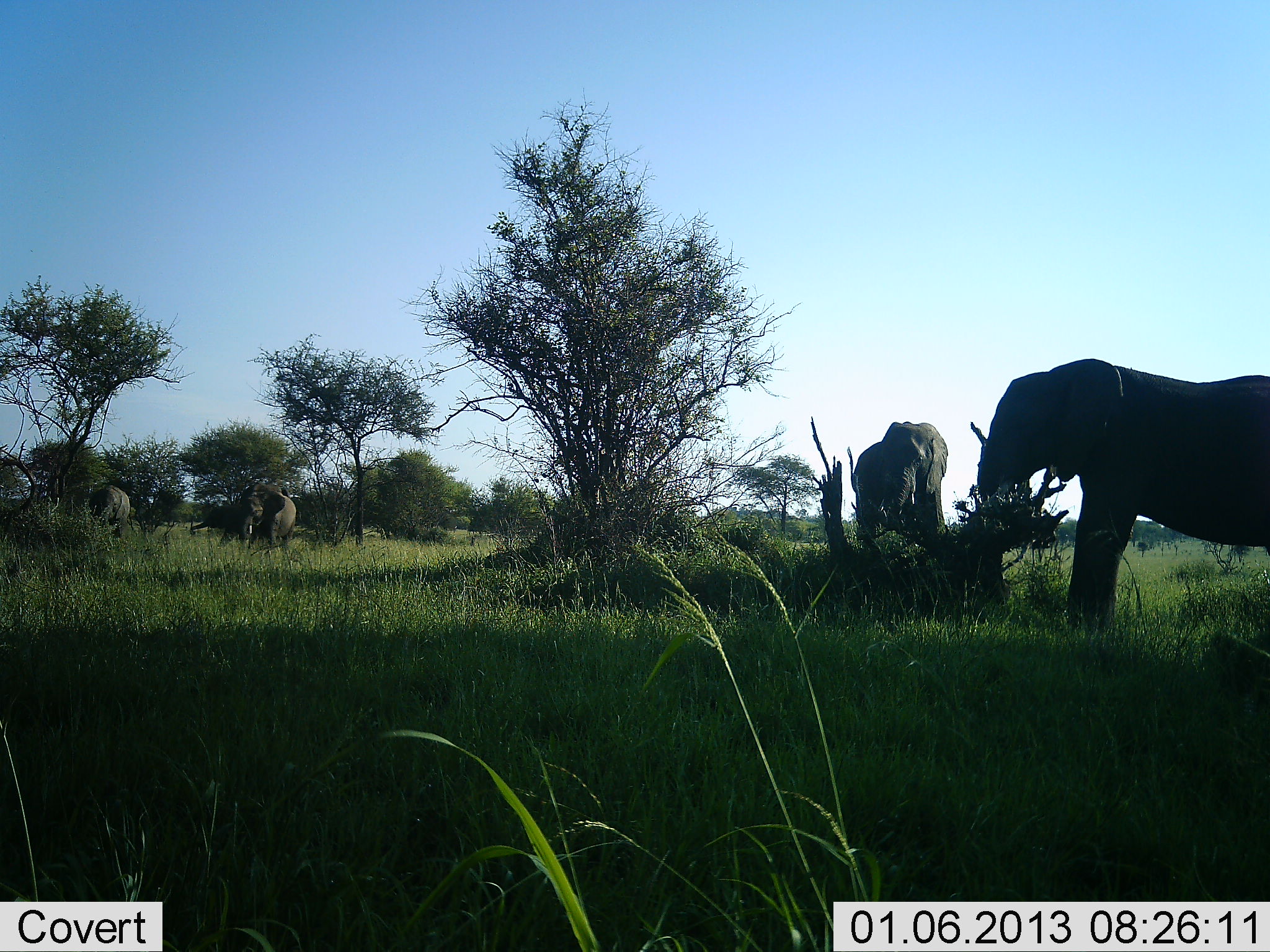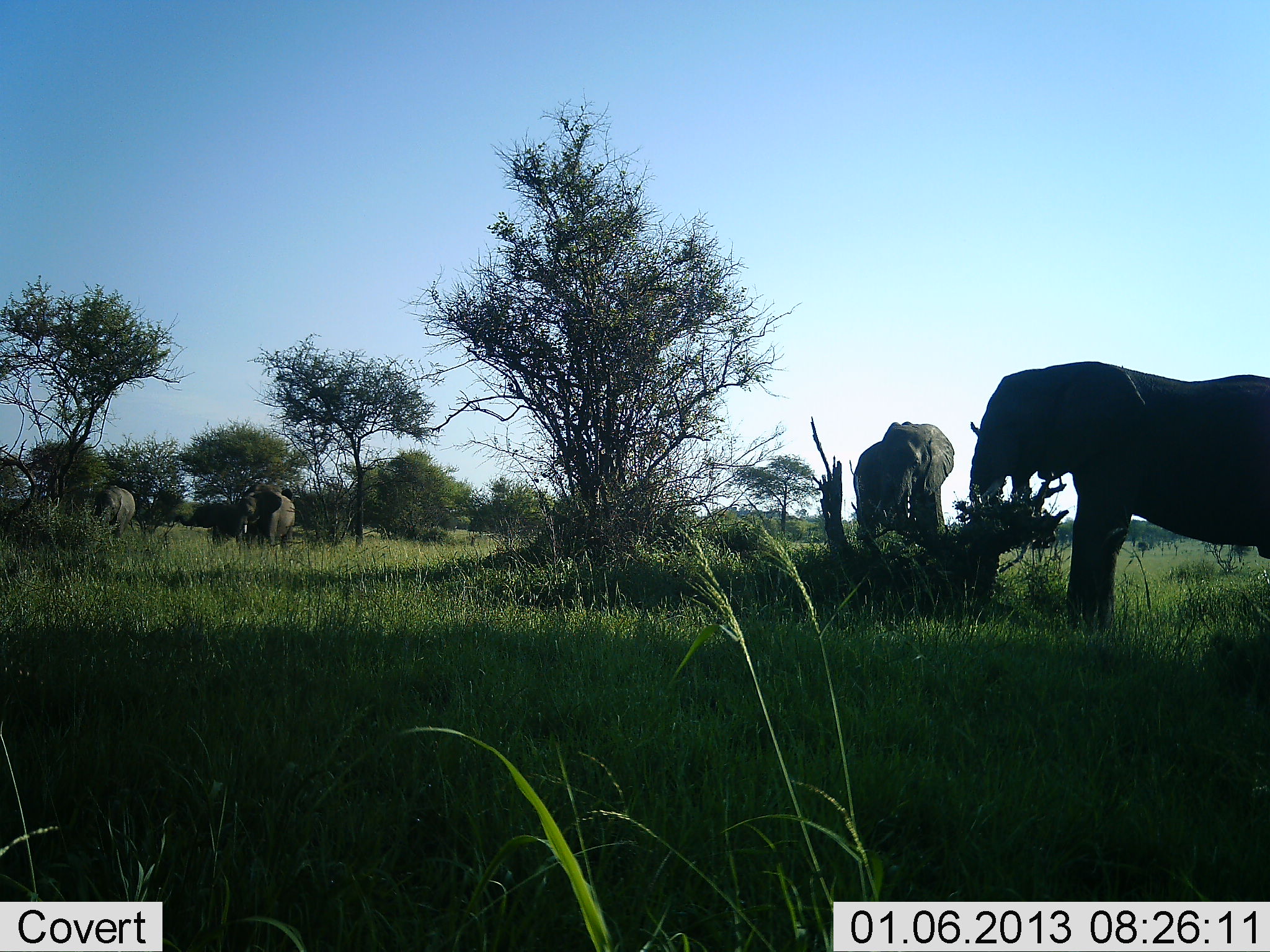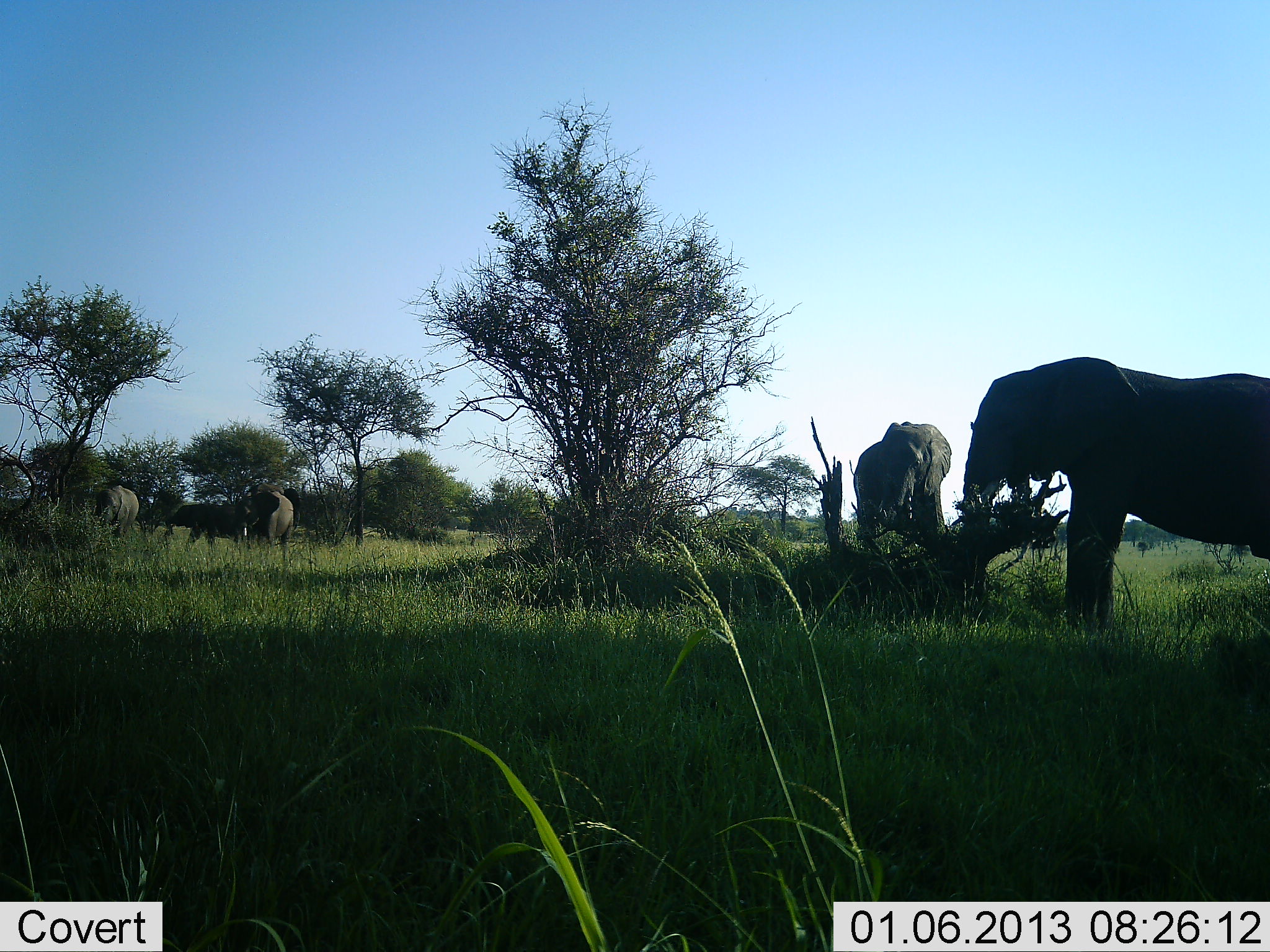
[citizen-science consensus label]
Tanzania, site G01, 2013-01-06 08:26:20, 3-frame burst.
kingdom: Animalia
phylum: Chordata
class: Mammalia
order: Proboscidea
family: Elephantidae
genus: Loxodonta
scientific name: Loxodonta africana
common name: african bush elephant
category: elephant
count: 5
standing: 36%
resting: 5%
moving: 26%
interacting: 3%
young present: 8%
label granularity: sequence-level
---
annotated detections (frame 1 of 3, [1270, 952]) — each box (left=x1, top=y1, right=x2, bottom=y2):
animal: (left=975, top=356, right=1270, bottom=639); (left=850, top=417, right=948, bottom=553); (left=236, top=479, right=298, bottom=551); (left=86, top=483, right=133, bottom=544)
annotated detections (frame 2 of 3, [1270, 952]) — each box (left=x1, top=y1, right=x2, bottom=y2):
animal: (left=969, top=358, right=1270, bottom=639); (left=852, top=420, right=956, bottom=549); (left=218, top=479, right=297, bottom=550); (left=93, top=485, right=139, bottom=540)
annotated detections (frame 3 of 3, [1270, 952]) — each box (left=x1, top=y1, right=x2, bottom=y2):
animal: (left=957, top=353, right=1270, bottom=638); (left=852, top=420, right=955, bottom=550); (left=230, top=487, right=299, bottom=554); (left=164, top=500, right=232, bottom=552); (left=91, top=483, right=140, bottom=541)